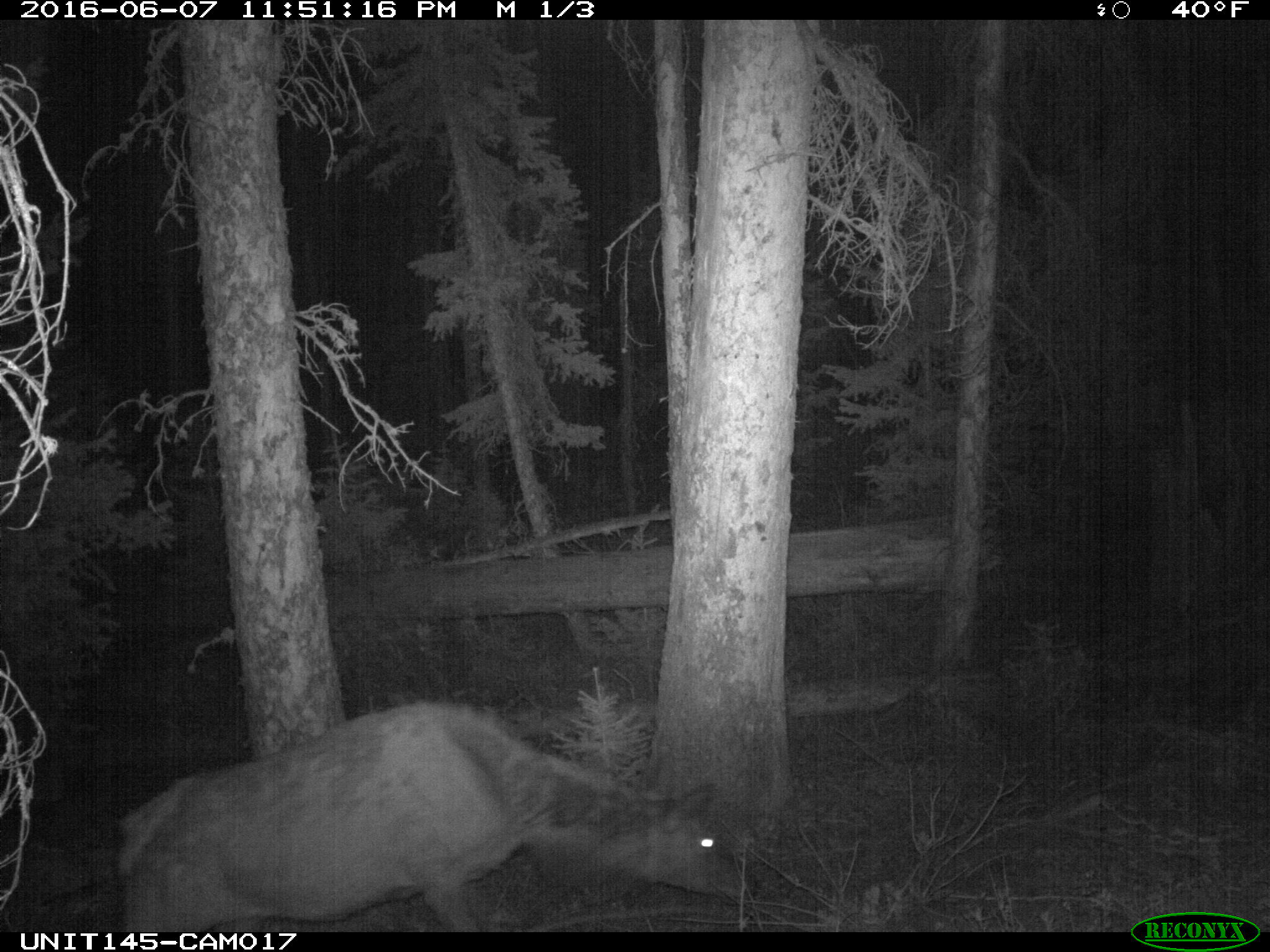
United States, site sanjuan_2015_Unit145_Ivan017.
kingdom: Animalia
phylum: Chordata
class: Mammalia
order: Artiodactyla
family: Cervidae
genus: Cervus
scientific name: Cervus elaphus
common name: red deer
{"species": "Cervus elaphus (red deer)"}